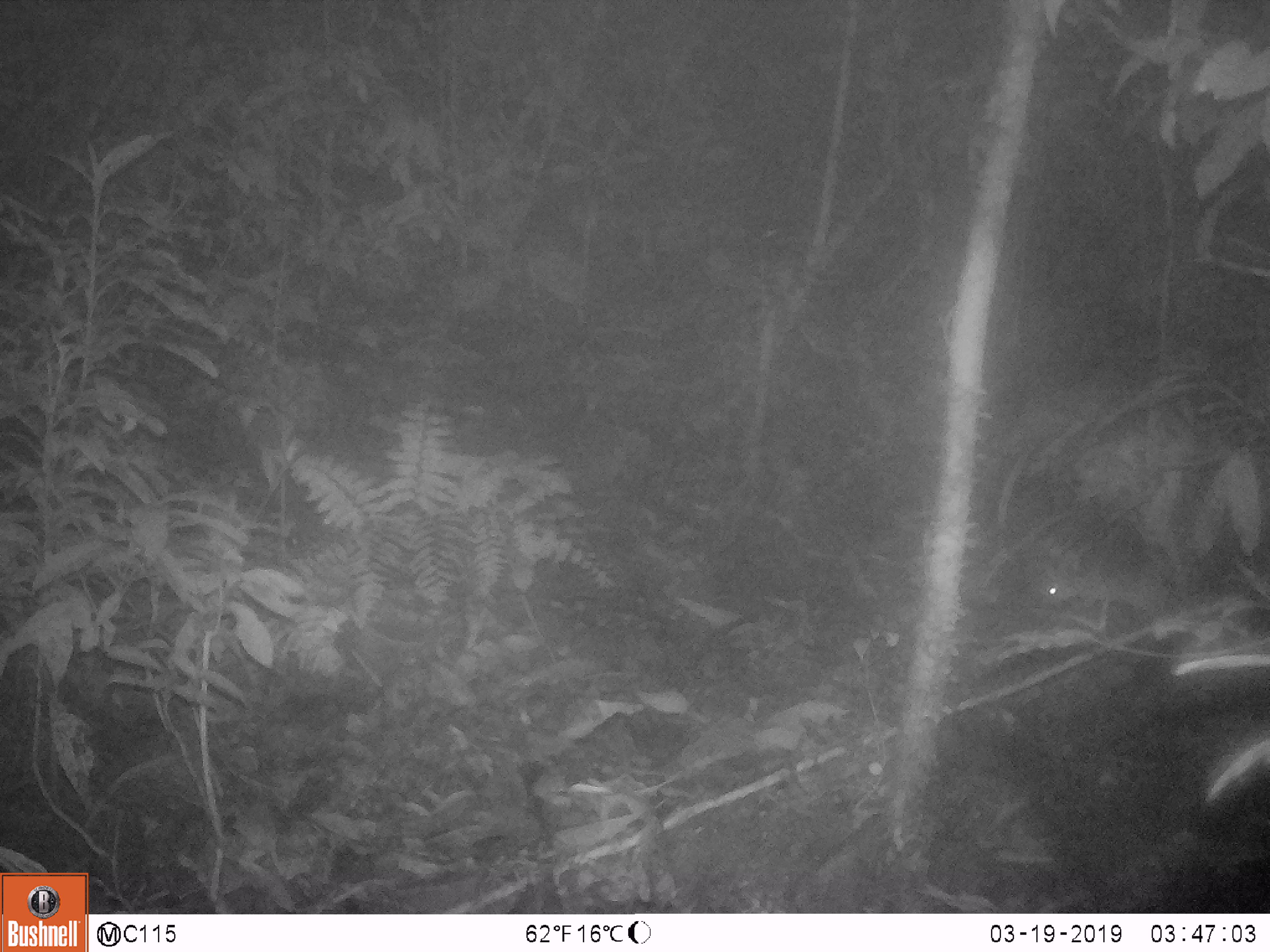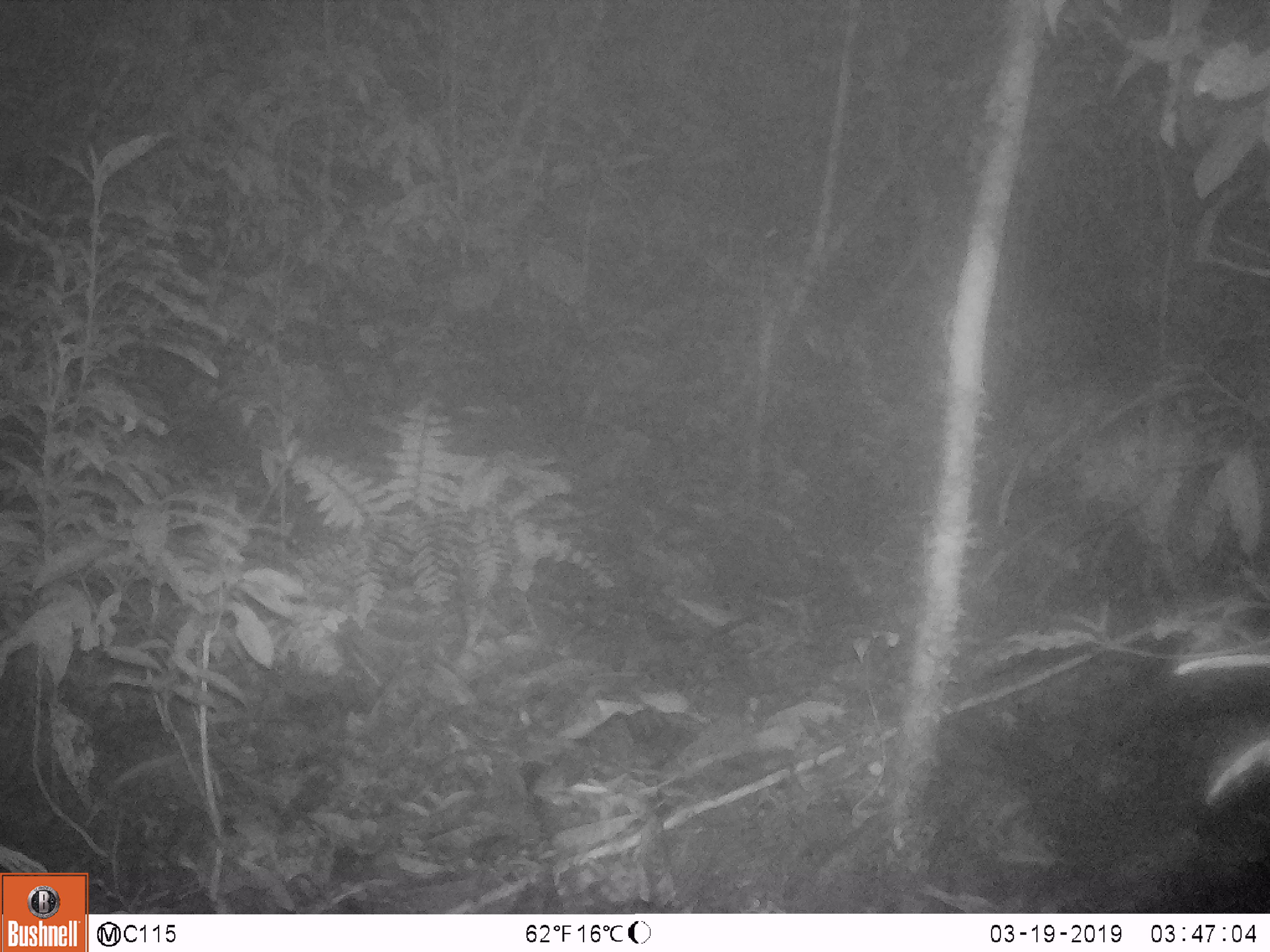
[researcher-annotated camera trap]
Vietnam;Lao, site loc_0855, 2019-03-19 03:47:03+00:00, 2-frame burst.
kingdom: Animalia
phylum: Chordata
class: Mammalia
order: Rodentia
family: Muridae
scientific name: Muridae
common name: old-world mice and rats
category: unidentified murid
Unidentified murid (old-world mice and rats) (Muridae). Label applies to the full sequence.